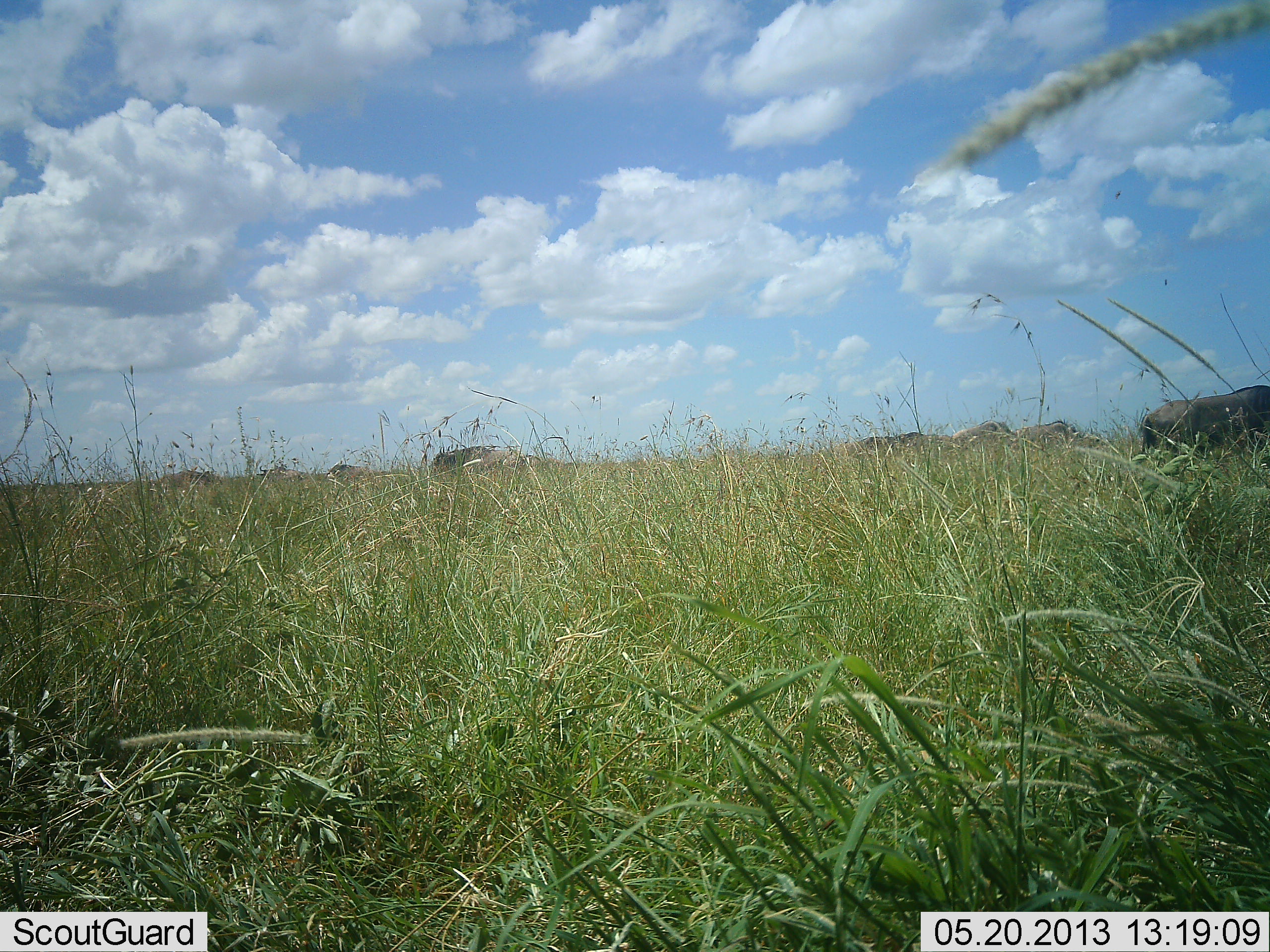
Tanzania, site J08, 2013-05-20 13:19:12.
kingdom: Animalia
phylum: Chordata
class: Mammalia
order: Artiodactyla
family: Bovidae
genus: Connochaetes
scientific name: Connochaetes taurinus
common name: blue wildebeest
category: wildebeest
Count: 8.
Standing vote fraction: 50%.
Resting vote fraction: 12%.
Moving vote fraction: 0%.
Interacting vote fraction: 0%.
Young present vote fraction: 0%.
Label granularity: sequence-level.